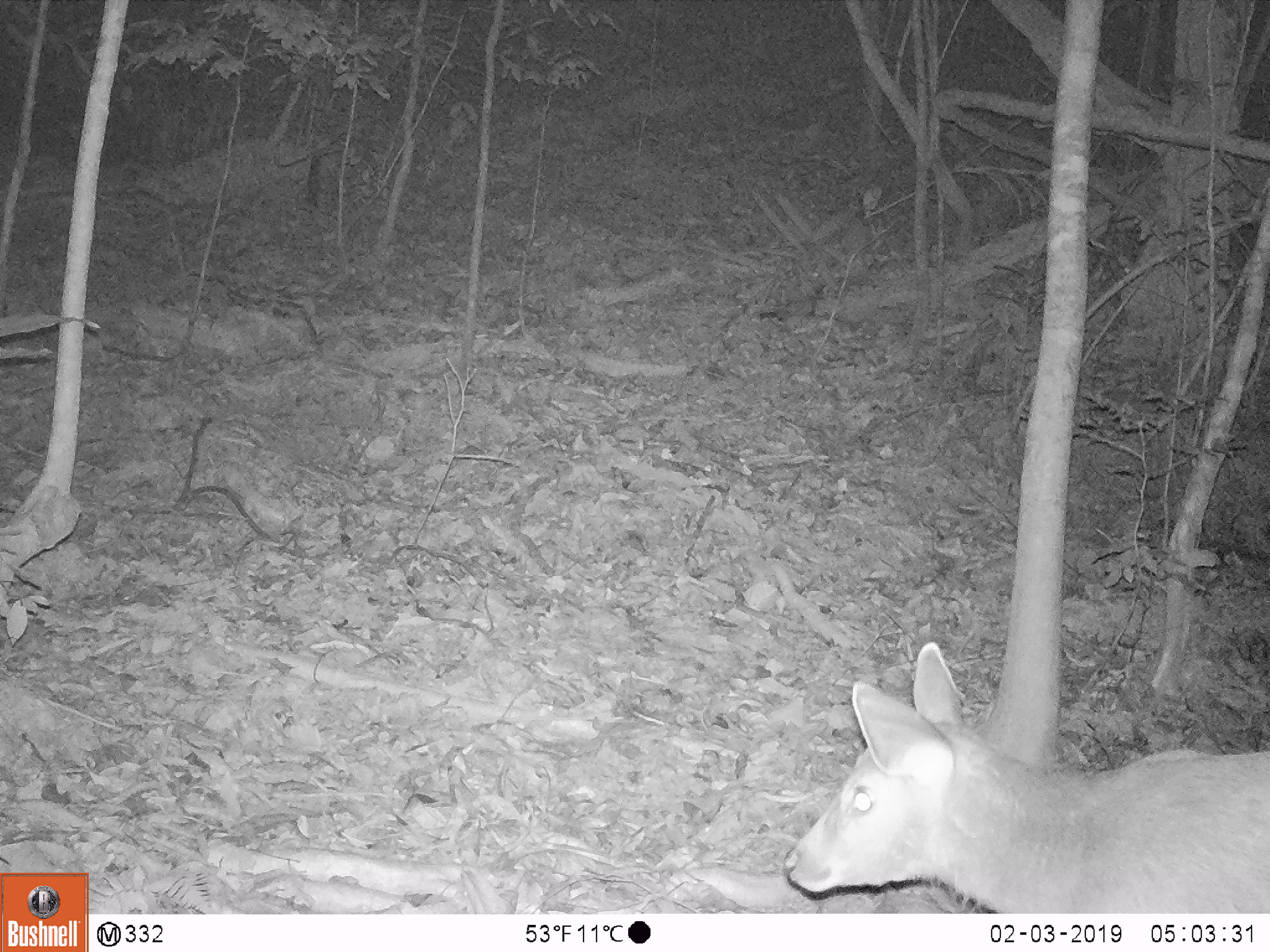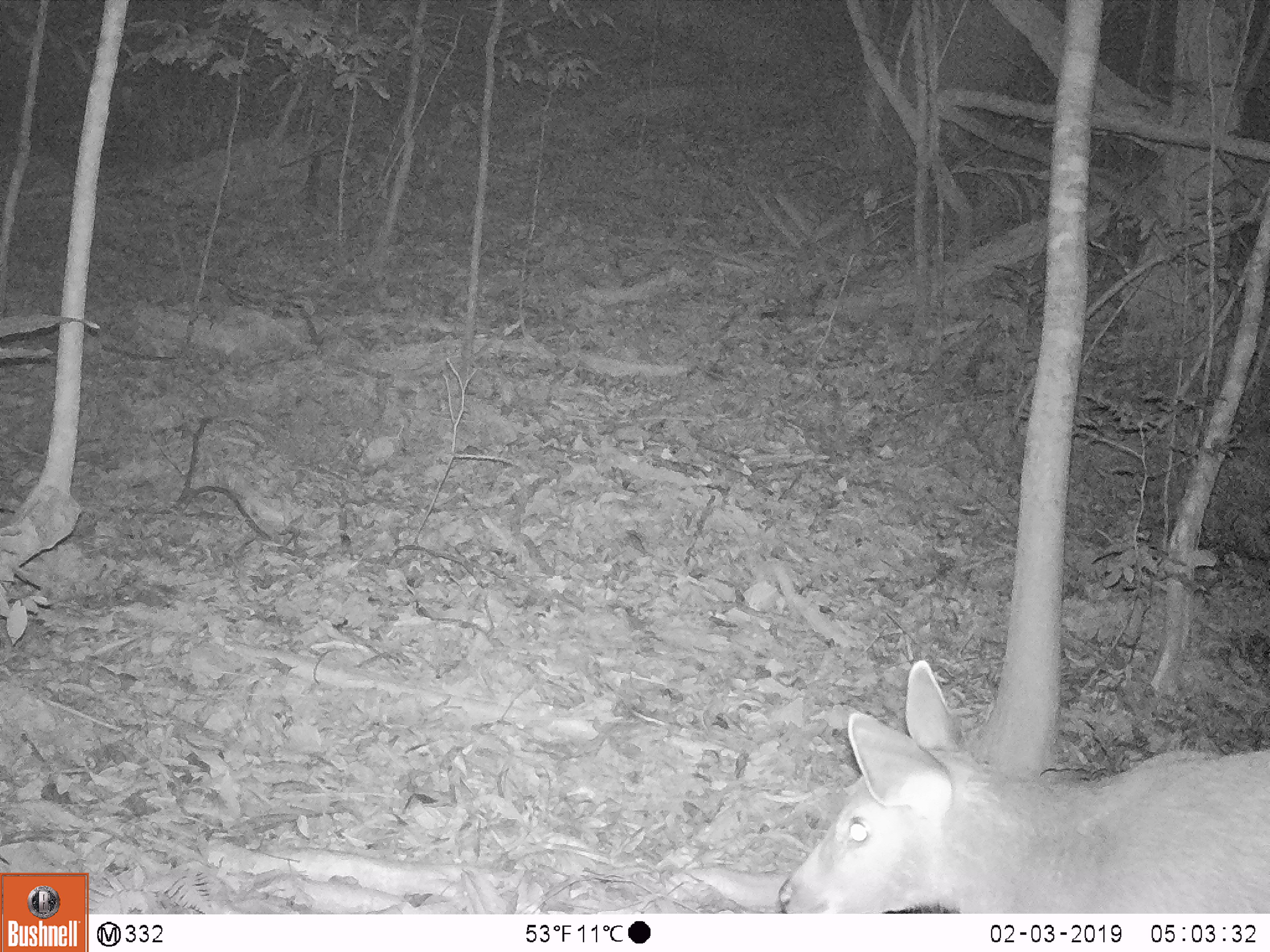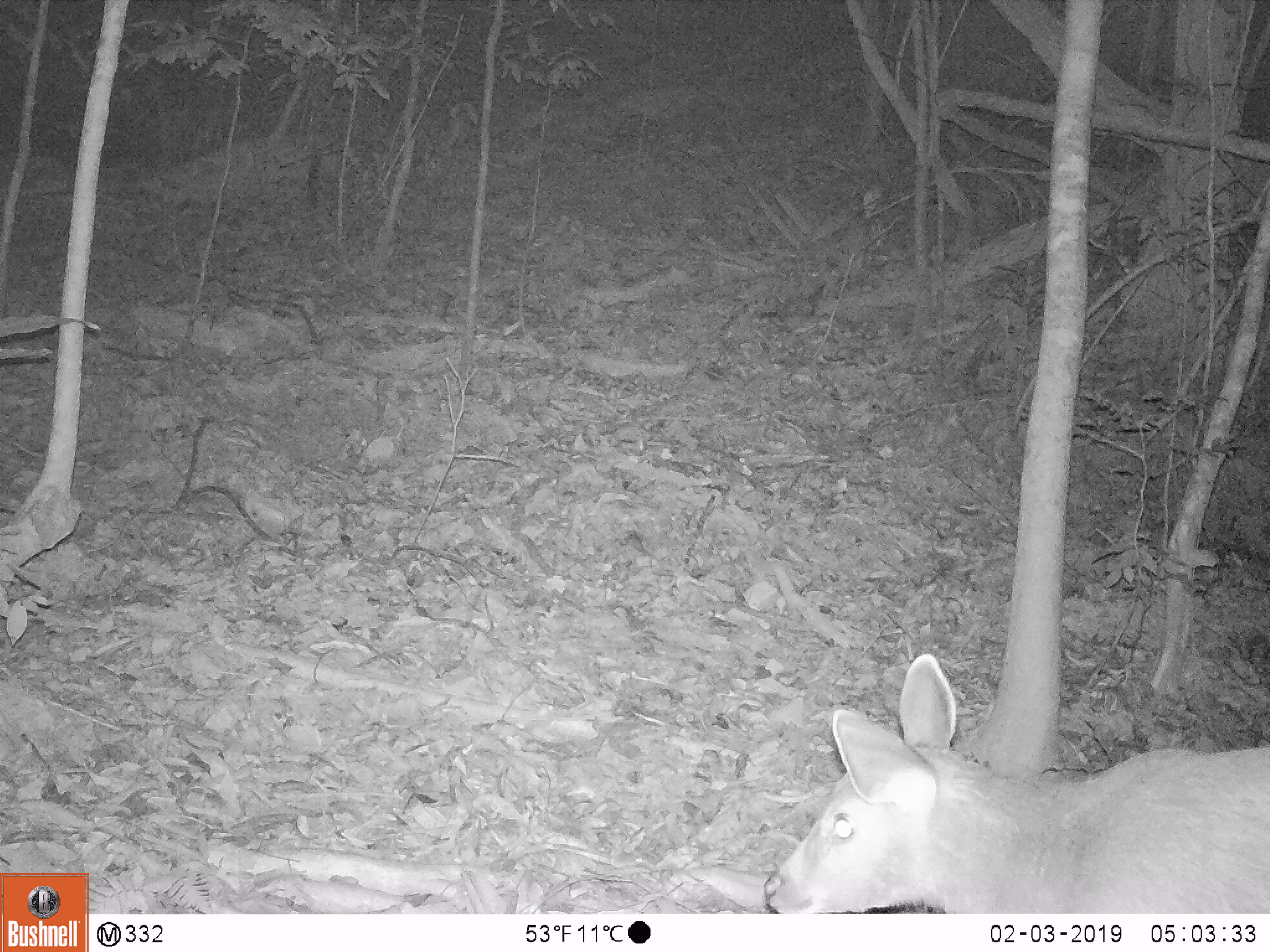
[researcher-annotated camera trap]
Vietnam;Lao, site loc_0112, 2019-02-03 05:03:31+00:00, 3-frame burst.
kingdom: Animalia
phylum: Chordata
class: Mammalia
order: Artiodactyla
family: Cervidae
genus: Rusa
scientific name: Rusa unicolor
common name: sambar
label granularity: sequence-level